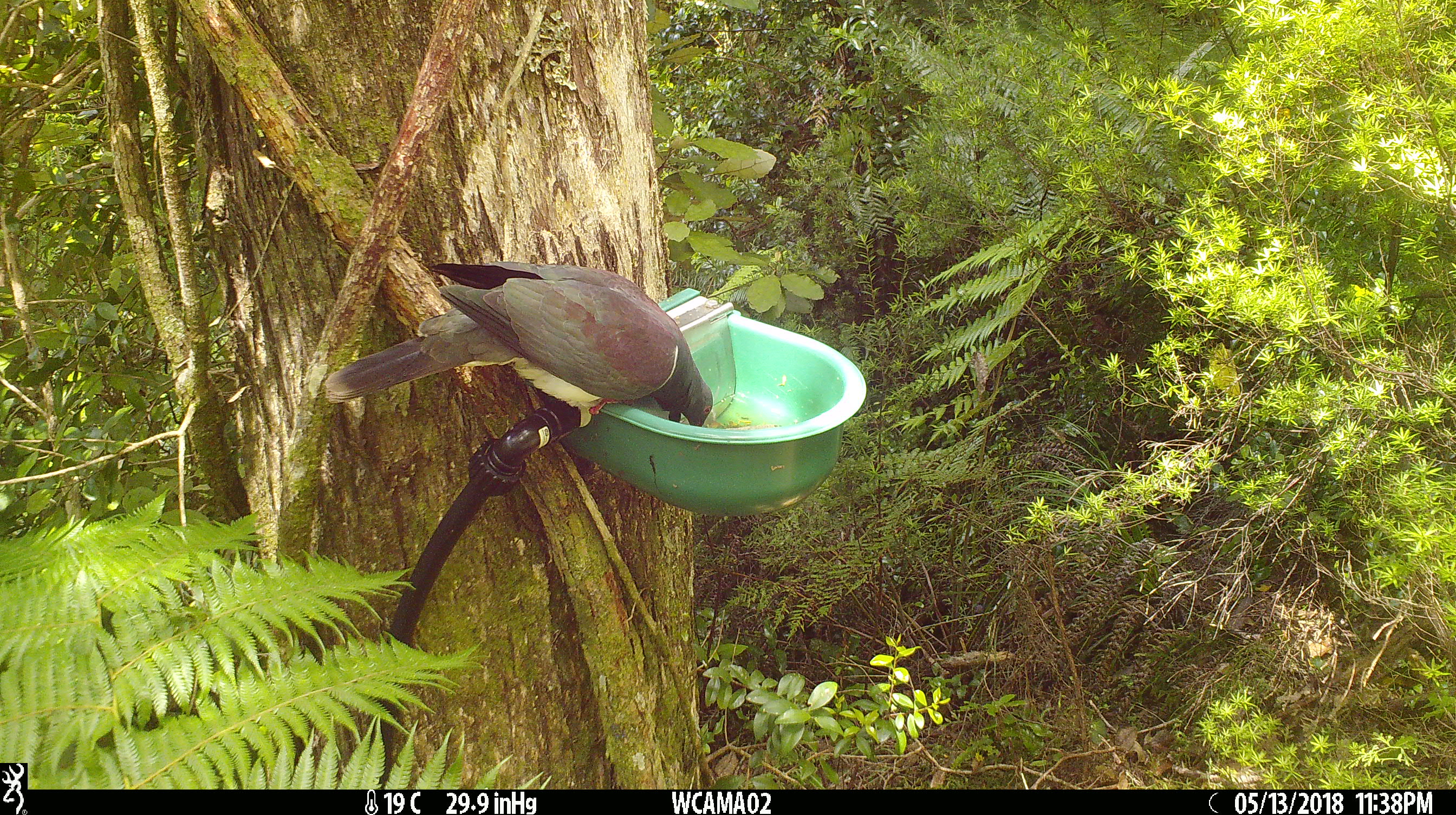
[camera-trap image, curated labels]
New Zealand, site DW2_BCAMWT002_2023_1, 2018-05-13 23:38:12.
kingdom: Animalia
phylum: Chordata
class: Aves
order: Columbiformes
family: Columbidae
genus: Hemiphaga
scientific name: Hemiphaga novaeseelandiae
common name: new zealand pigeon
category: kereru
Kereru (new zealand pigeon) (Hemiphaga novaeseelandiae).